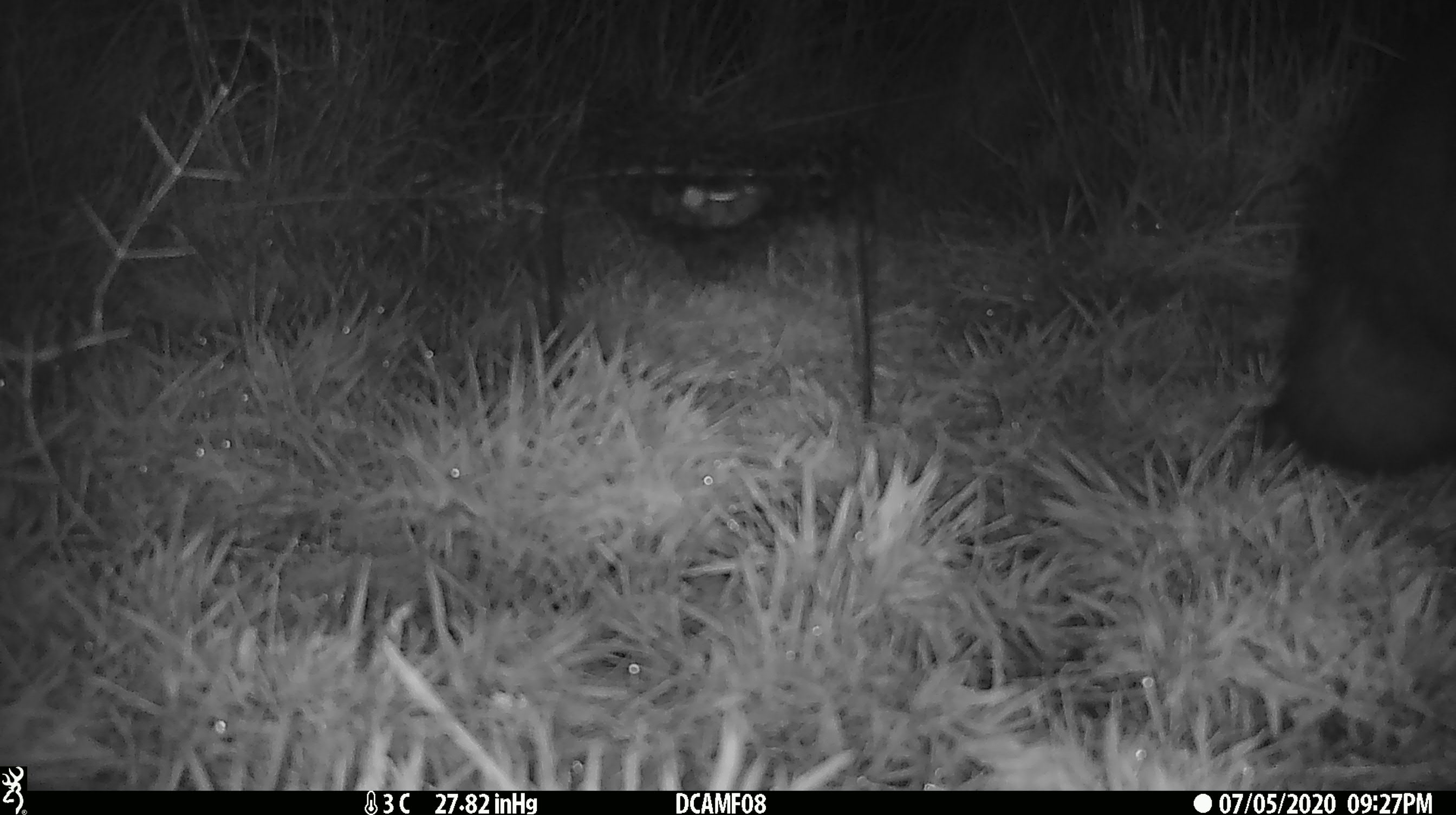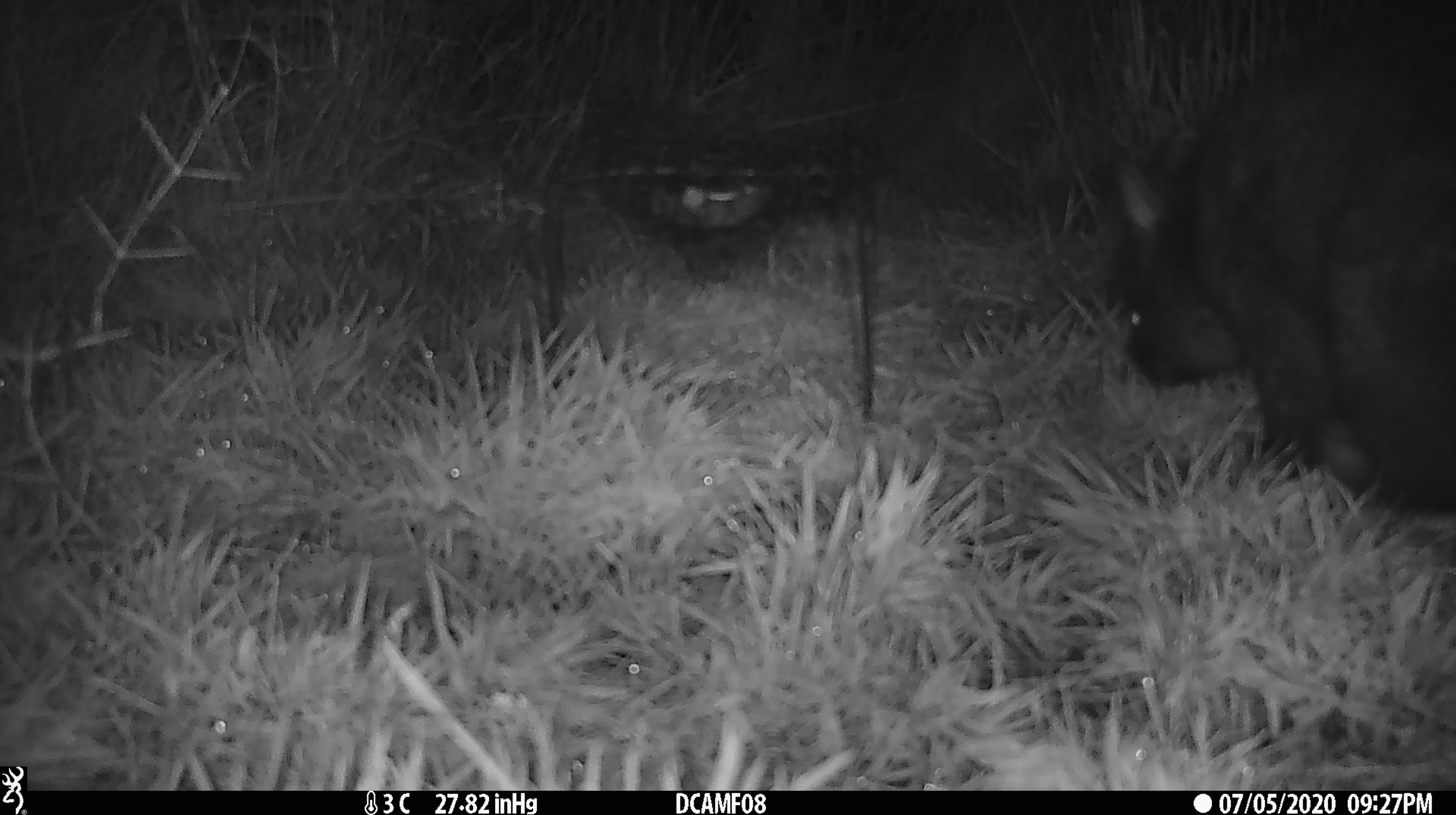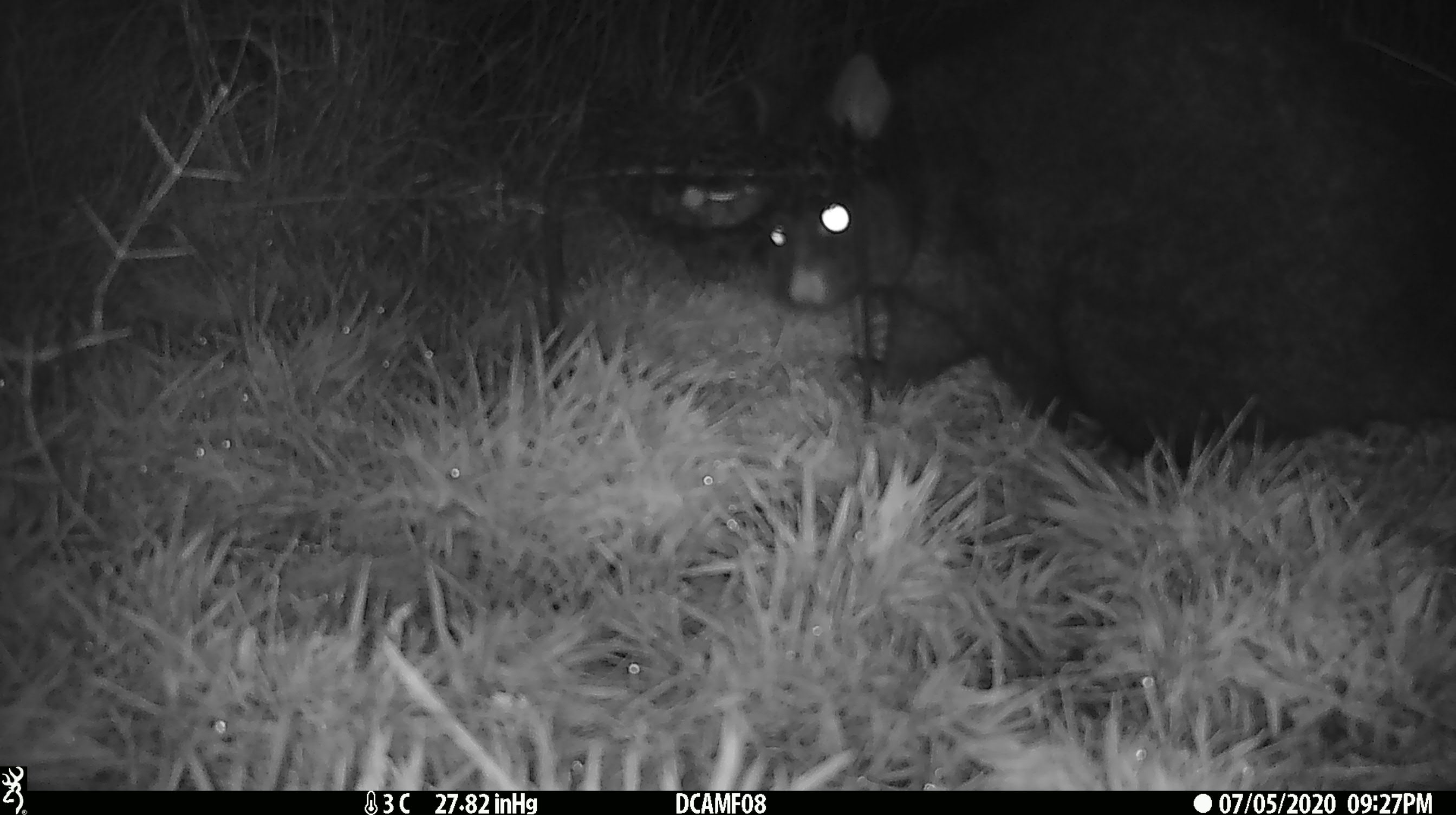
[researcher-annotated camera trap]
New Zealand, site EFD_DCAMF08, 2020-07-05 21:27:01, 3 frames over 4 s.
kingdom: Animalia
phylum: Chordata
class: Mammalia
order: Diprotodontia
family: Phalangeridae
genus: Trichosurus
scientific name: Trichosurus vulpecula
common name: common brushtail possum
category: possum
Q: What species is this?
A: Possum (common brushtail possum) (Trichosurus vulpecula).